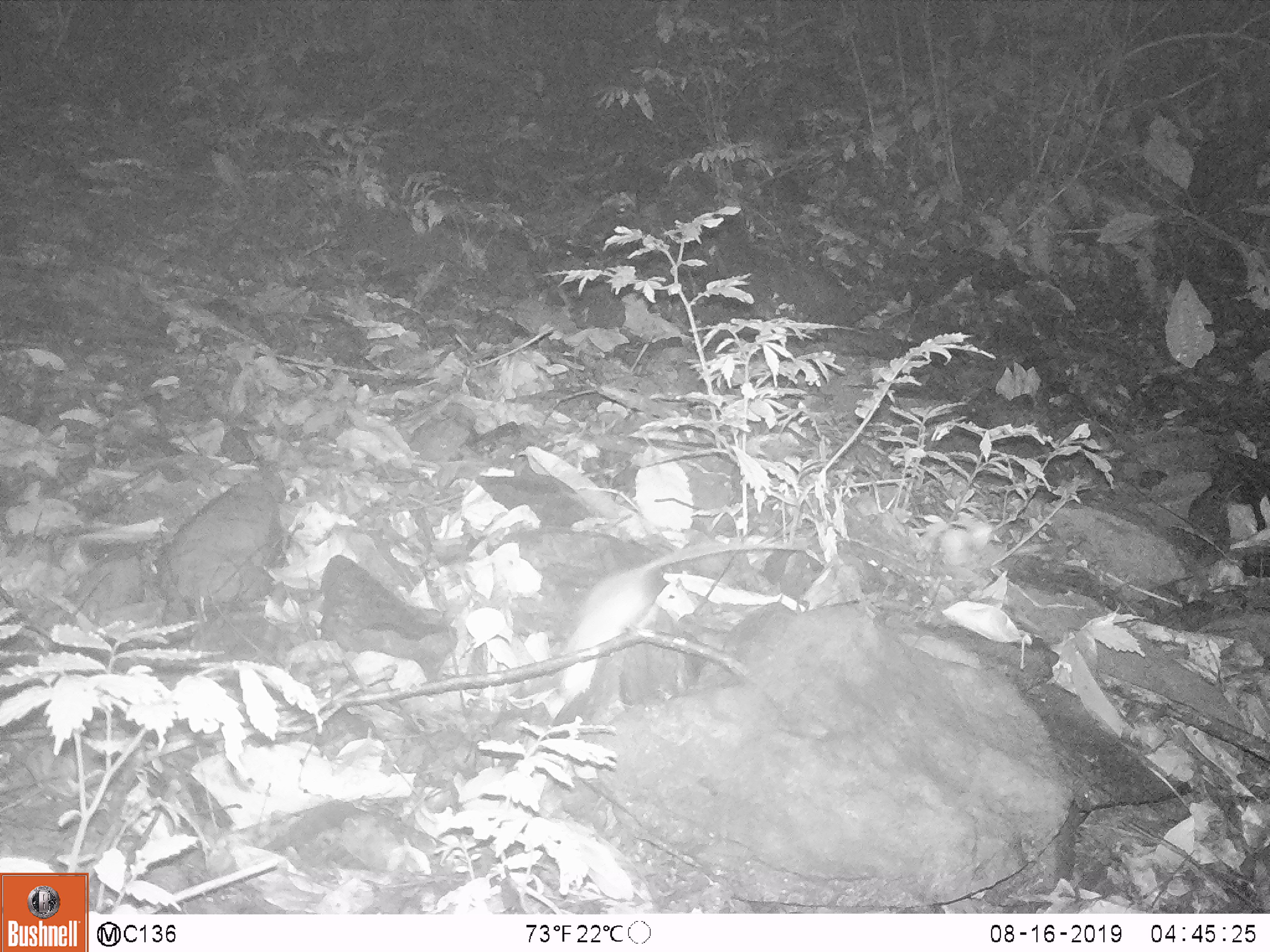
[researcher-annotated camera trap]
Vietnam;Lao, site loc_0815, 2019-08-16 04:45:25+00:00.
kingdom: Animalia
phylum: Chordata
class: Mammalia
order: Rodentia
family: Muridae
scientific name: Muridae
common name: old-world mice and rats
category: unidentified murid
Unidentified murid (old-world mice and rats) (Muridae). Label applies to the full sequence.